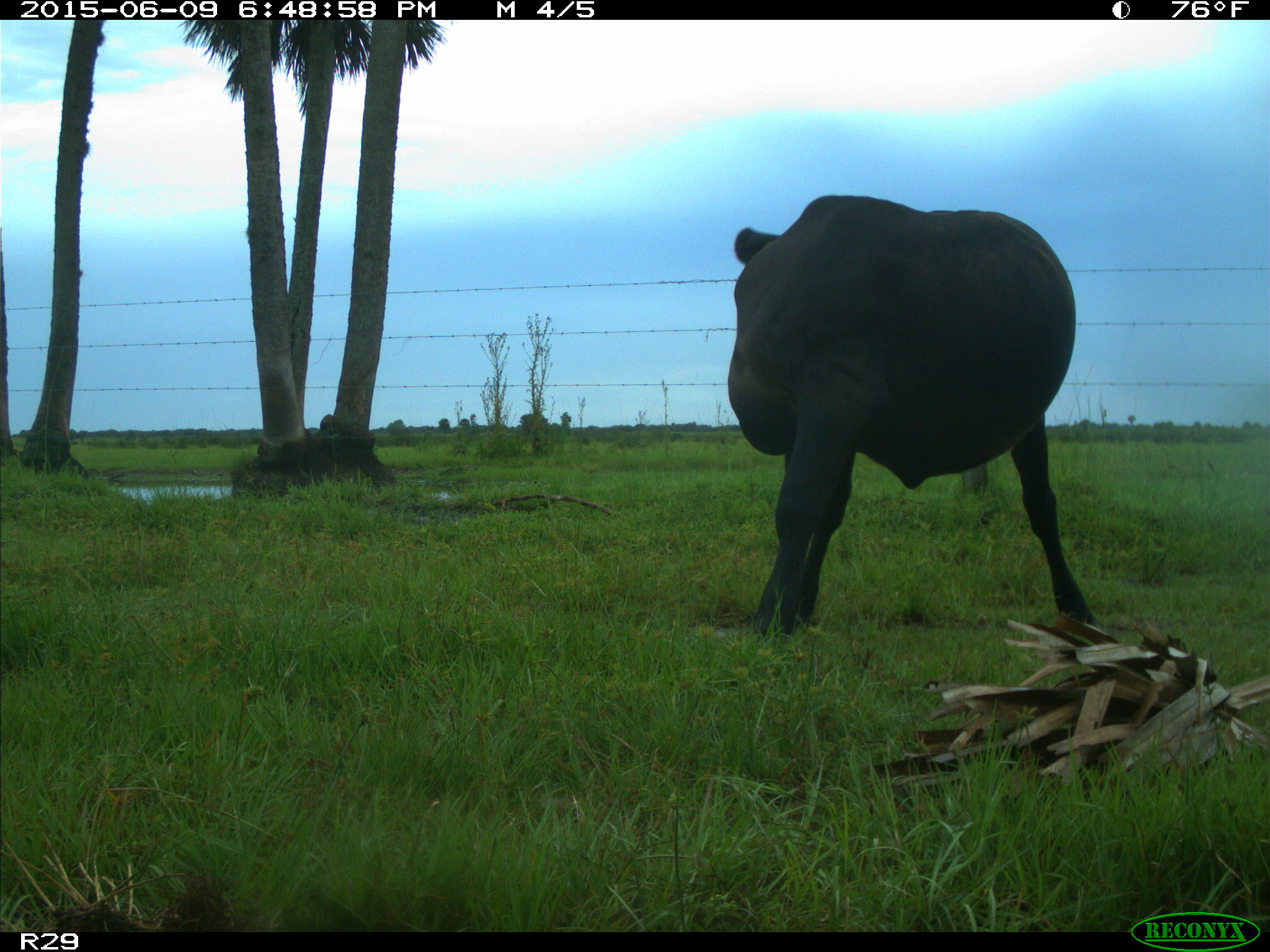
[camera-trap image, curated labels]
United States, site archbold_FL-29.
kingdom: Animalia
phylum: Chordata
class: Mammalia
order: Artiodactyla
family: Bovidae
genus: Bos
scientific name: Bos taurus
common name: domestic cow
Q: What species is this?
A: Bos taurus (domestic cow).